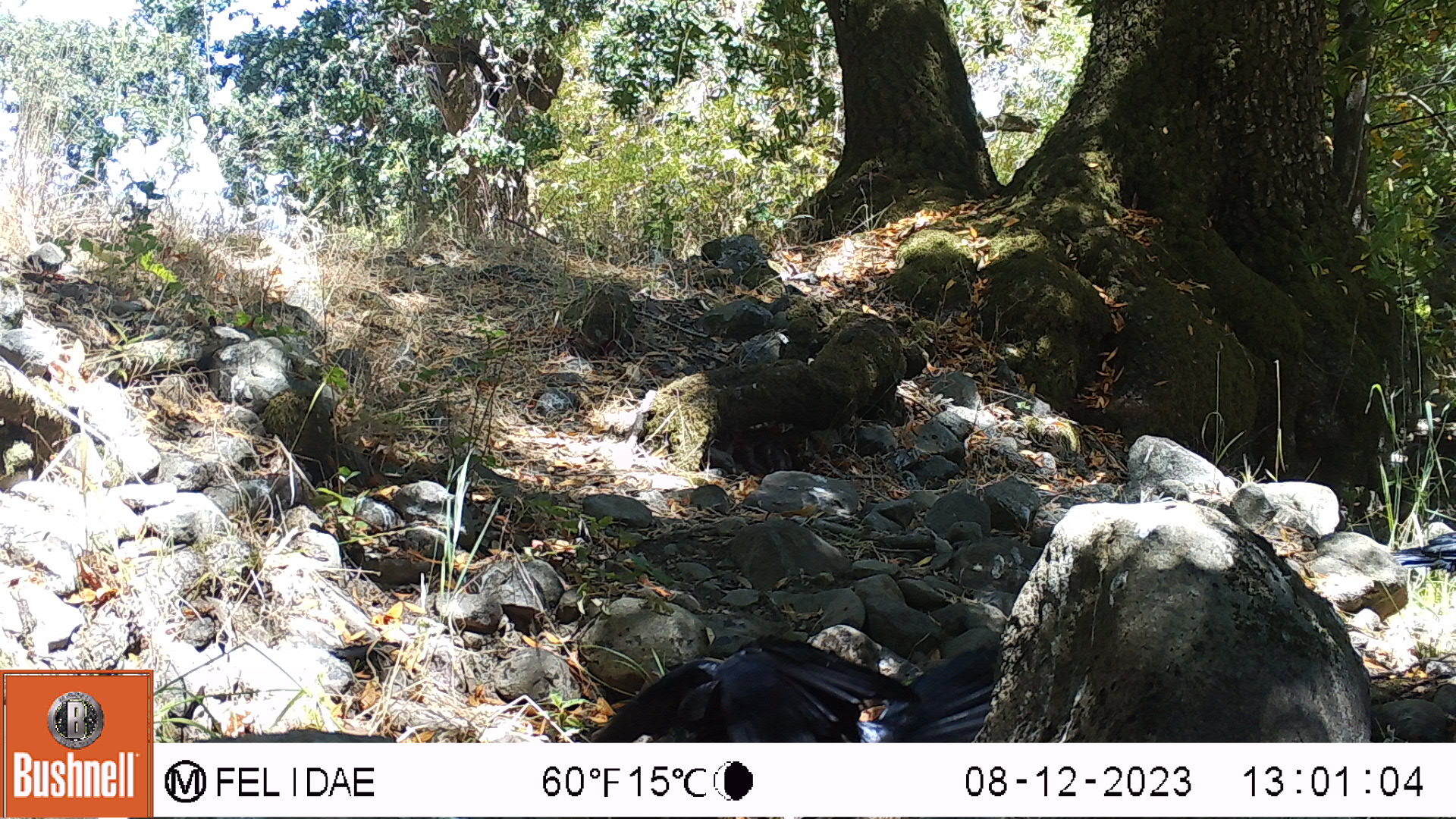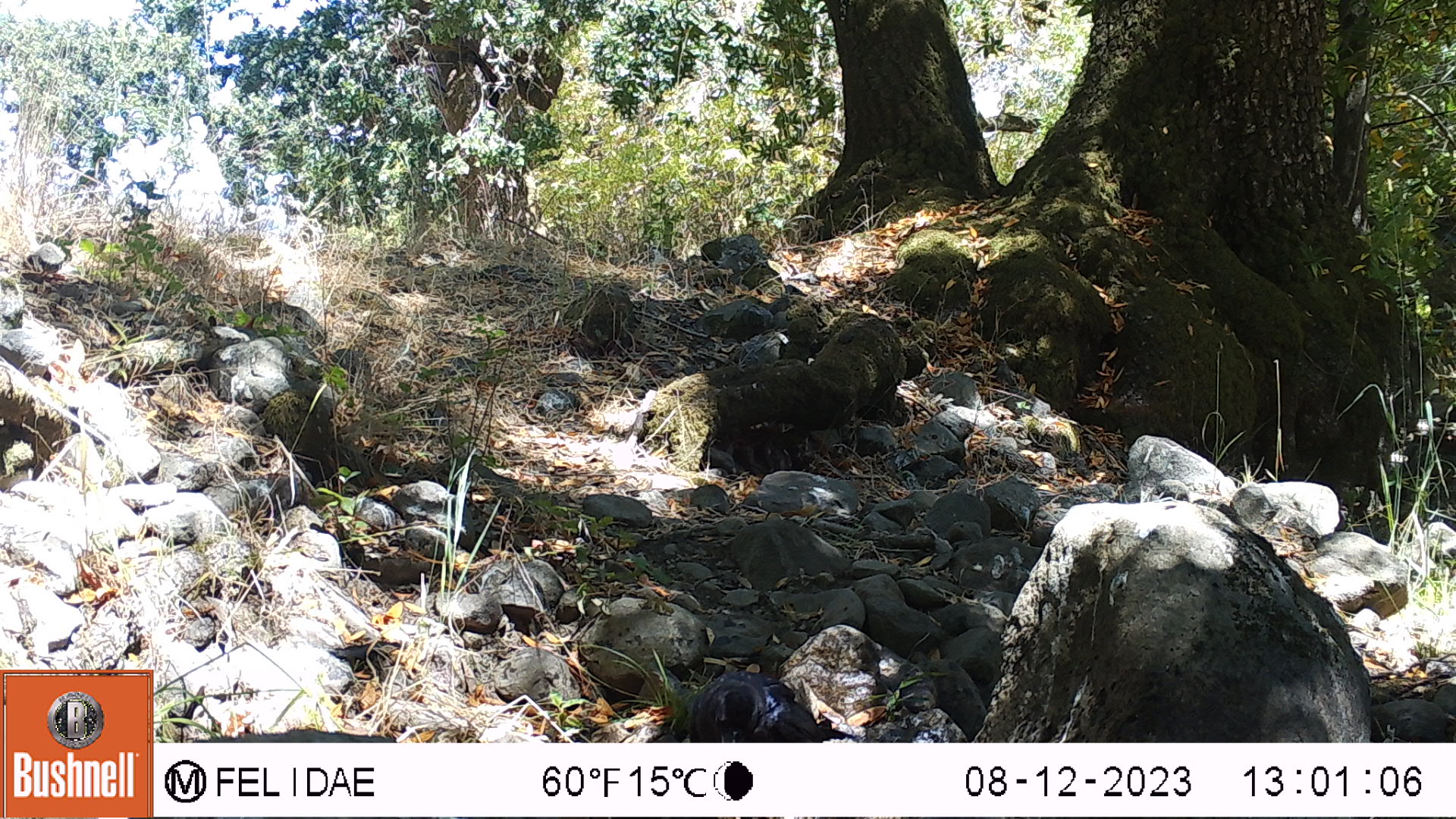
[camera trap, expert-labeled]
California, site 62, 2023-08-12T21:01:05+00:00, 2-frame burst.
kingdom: Animalia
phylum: Chordata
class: Aves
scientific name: Aves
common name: bird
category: unknown bird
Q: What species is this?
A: Unknown bird (bird) (Aves).